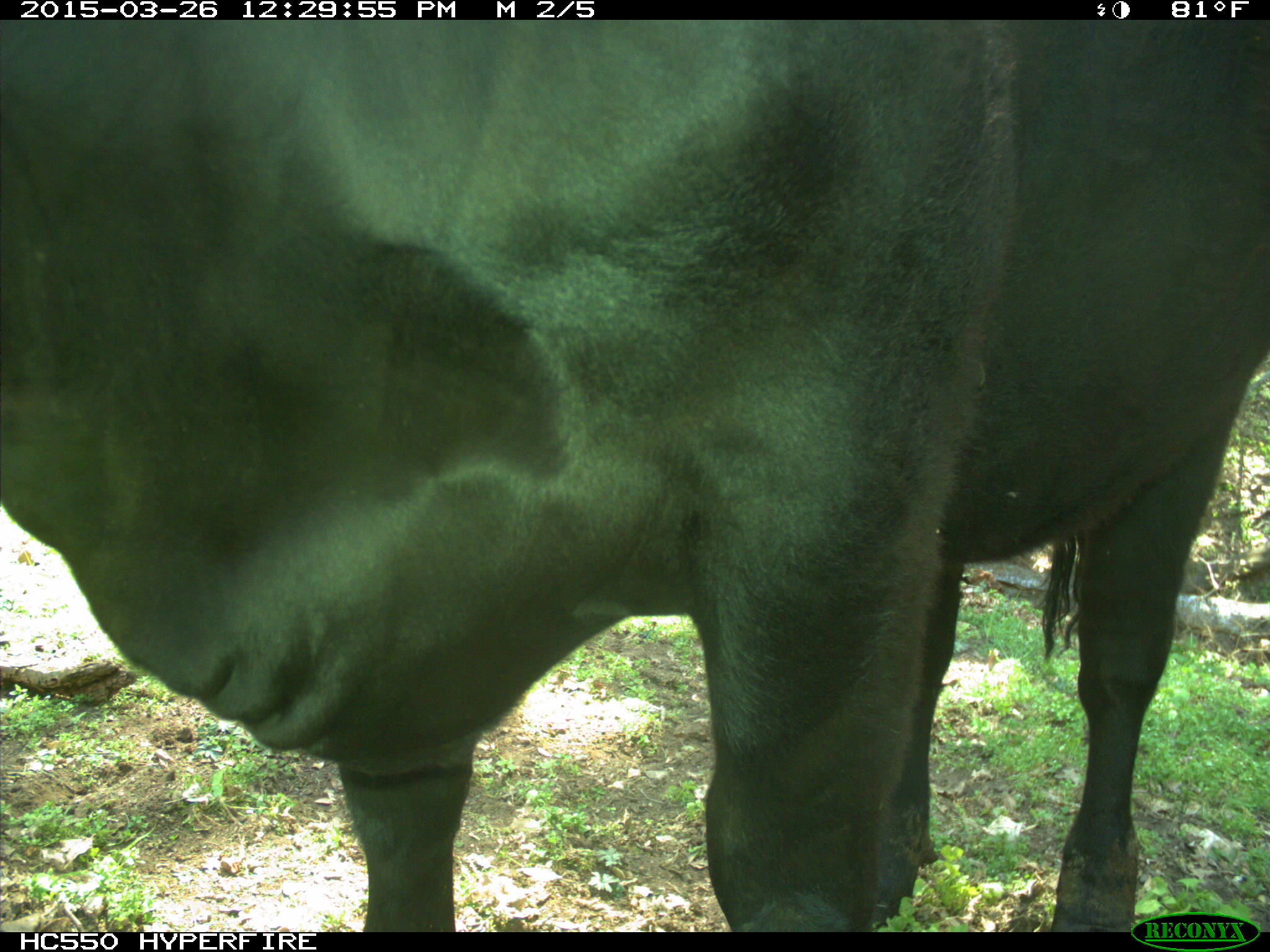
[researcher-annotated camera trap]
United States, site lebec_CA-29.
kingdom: Animalia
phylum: Chordata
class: Mammalia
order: Artiodactyla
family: Bovidae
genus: Bos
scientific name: Bos taurus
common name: domestic cow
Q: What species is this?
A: Bos taurus (domestic cow).